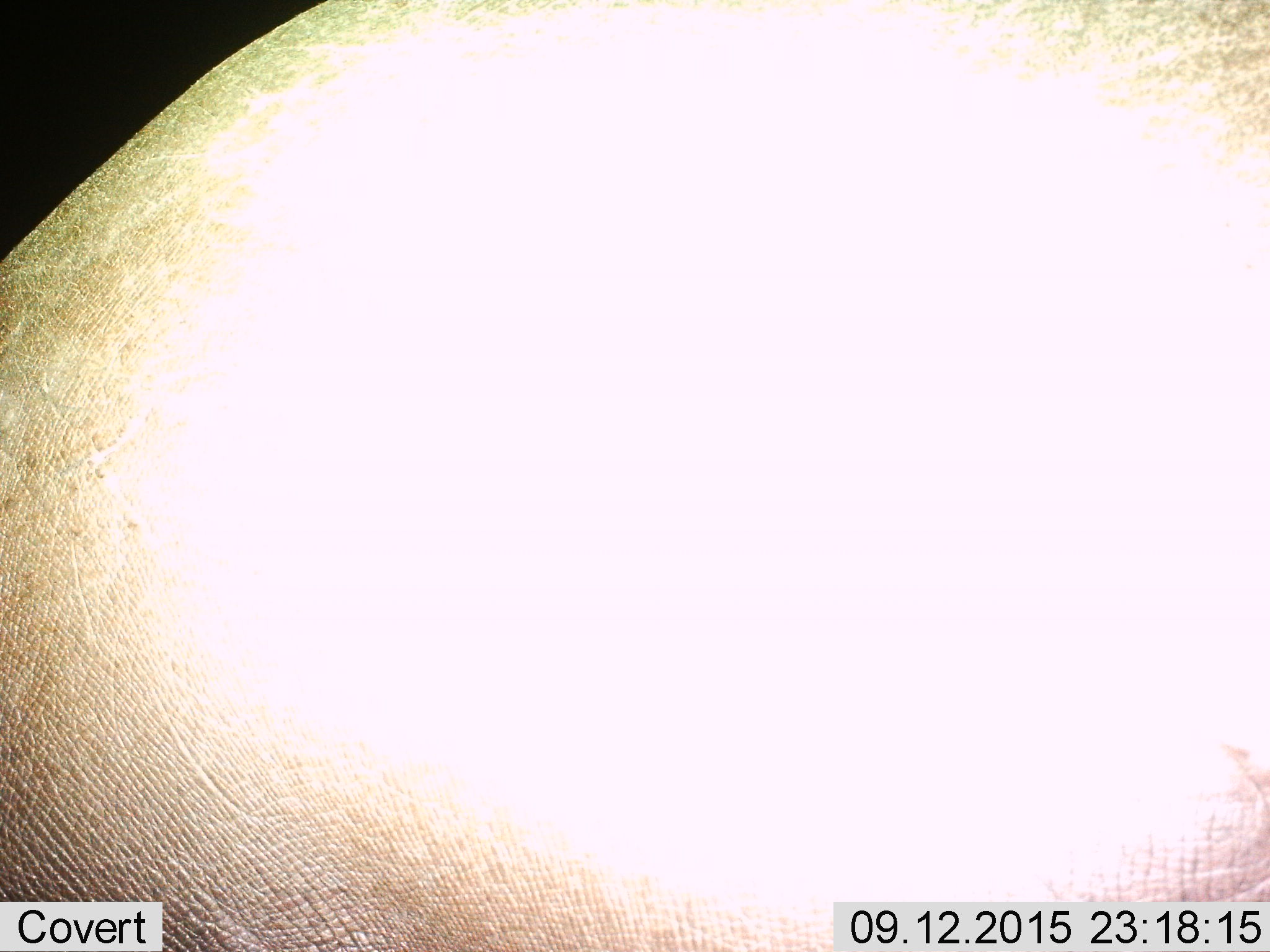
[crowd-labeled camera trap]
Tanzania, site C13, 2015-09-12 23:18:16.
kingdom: Animalia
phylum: Chordata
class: Mammalia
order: Artiodactyla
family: Hippopotamidae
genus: Hippopotamus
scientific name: Hippopotamus amphibius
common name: hippopotamus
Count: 1.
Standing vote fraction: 75%.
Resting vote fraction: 0%.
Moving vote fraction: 25%.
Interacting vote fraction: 0%.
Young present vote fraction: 0%.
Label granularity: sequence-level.